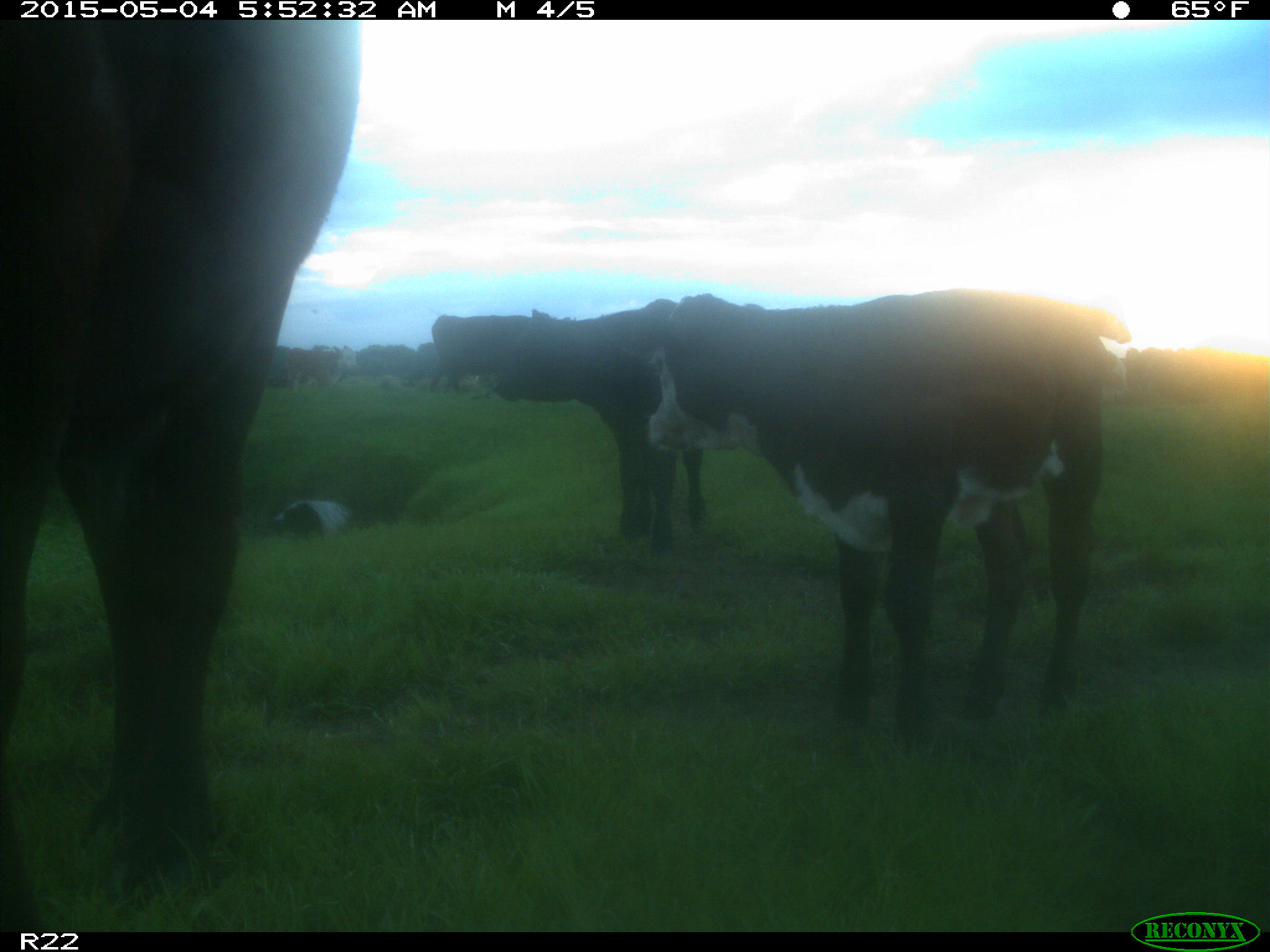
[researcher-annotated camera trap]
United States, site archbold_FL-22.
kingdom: Animalia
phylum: Chordata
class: Mammalia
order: Artiodactyla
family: Bovidae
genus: Bos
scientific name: Bos taurus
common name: domestic cow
Bos taurus (domestic cow).